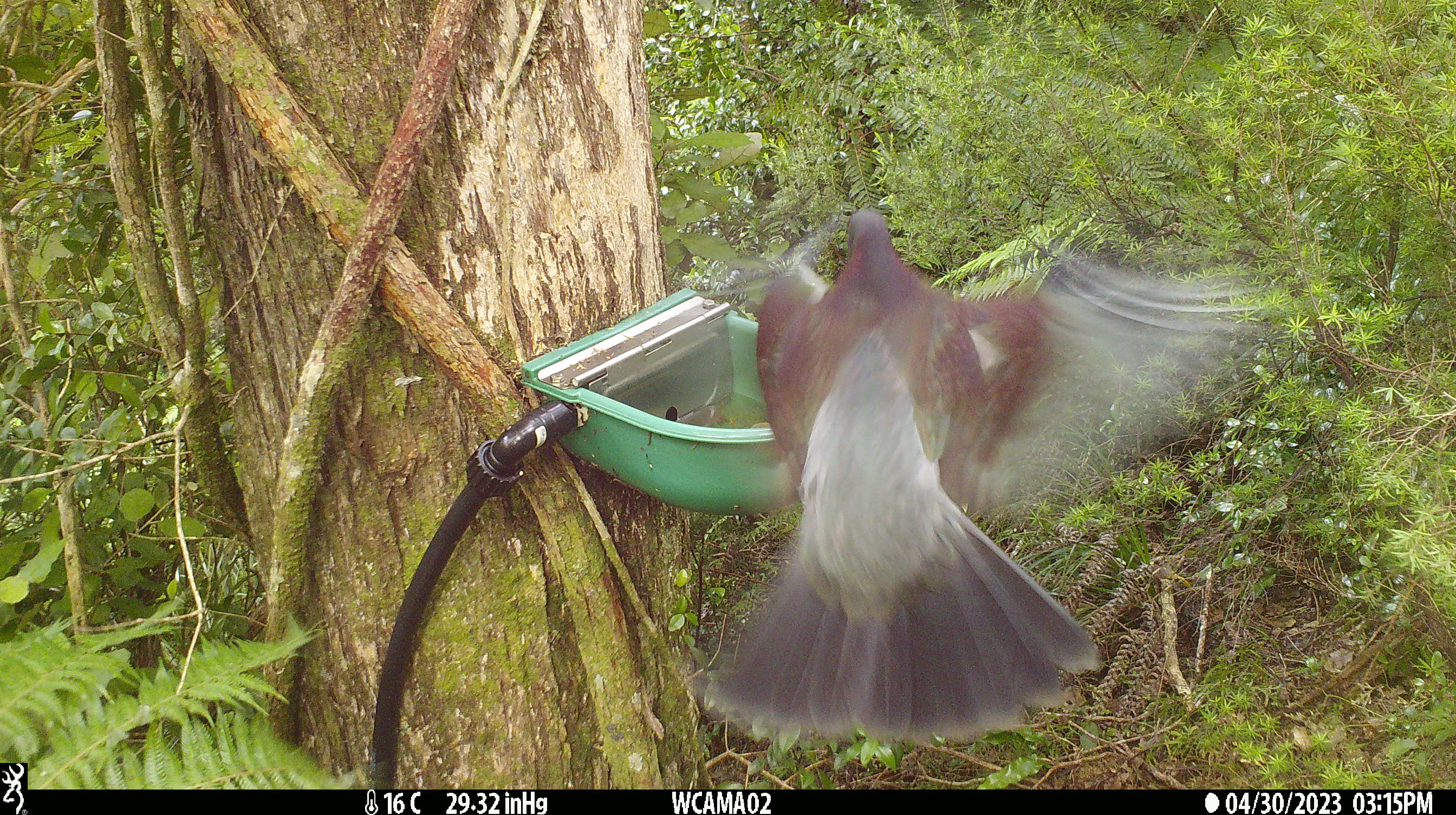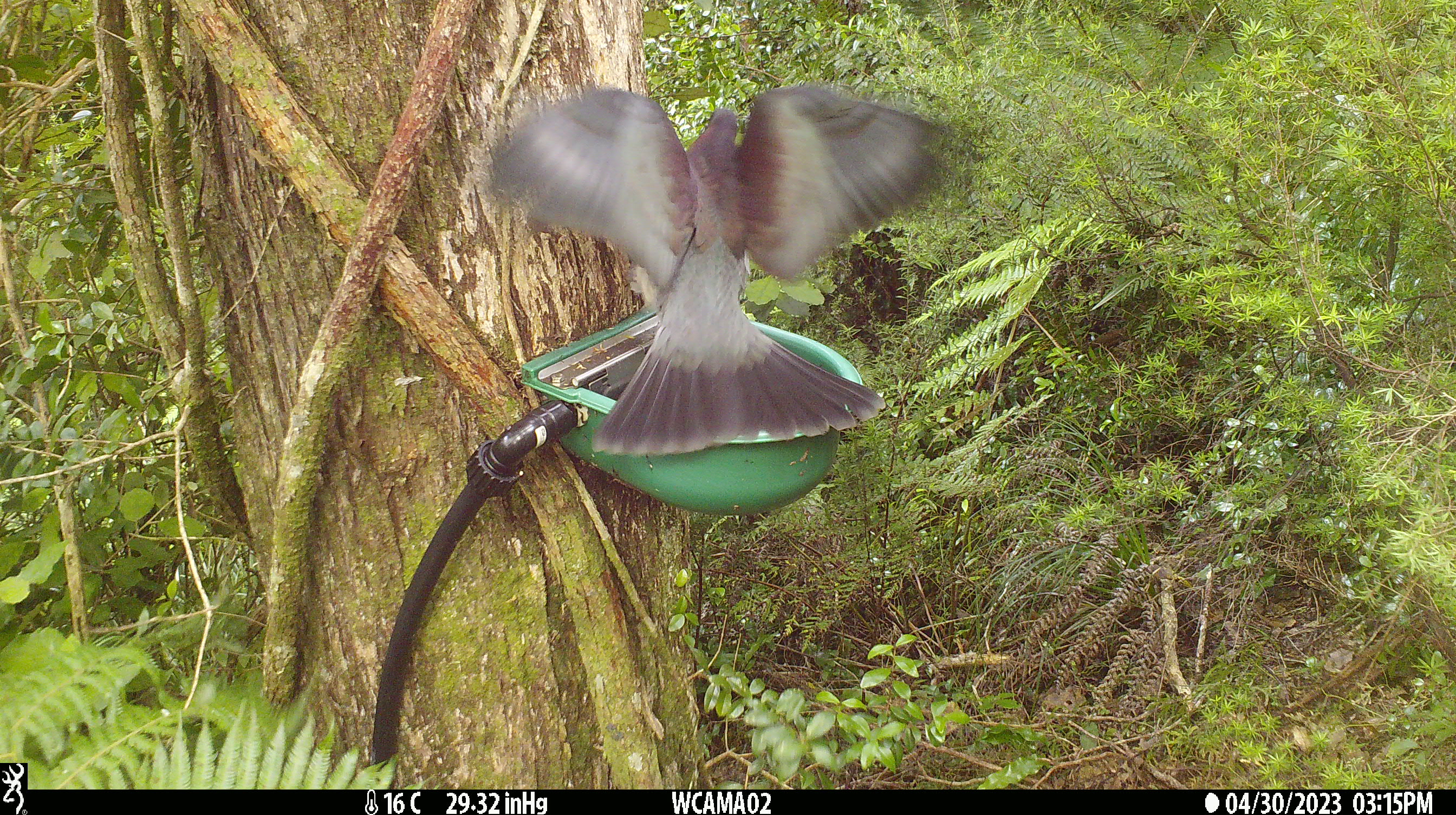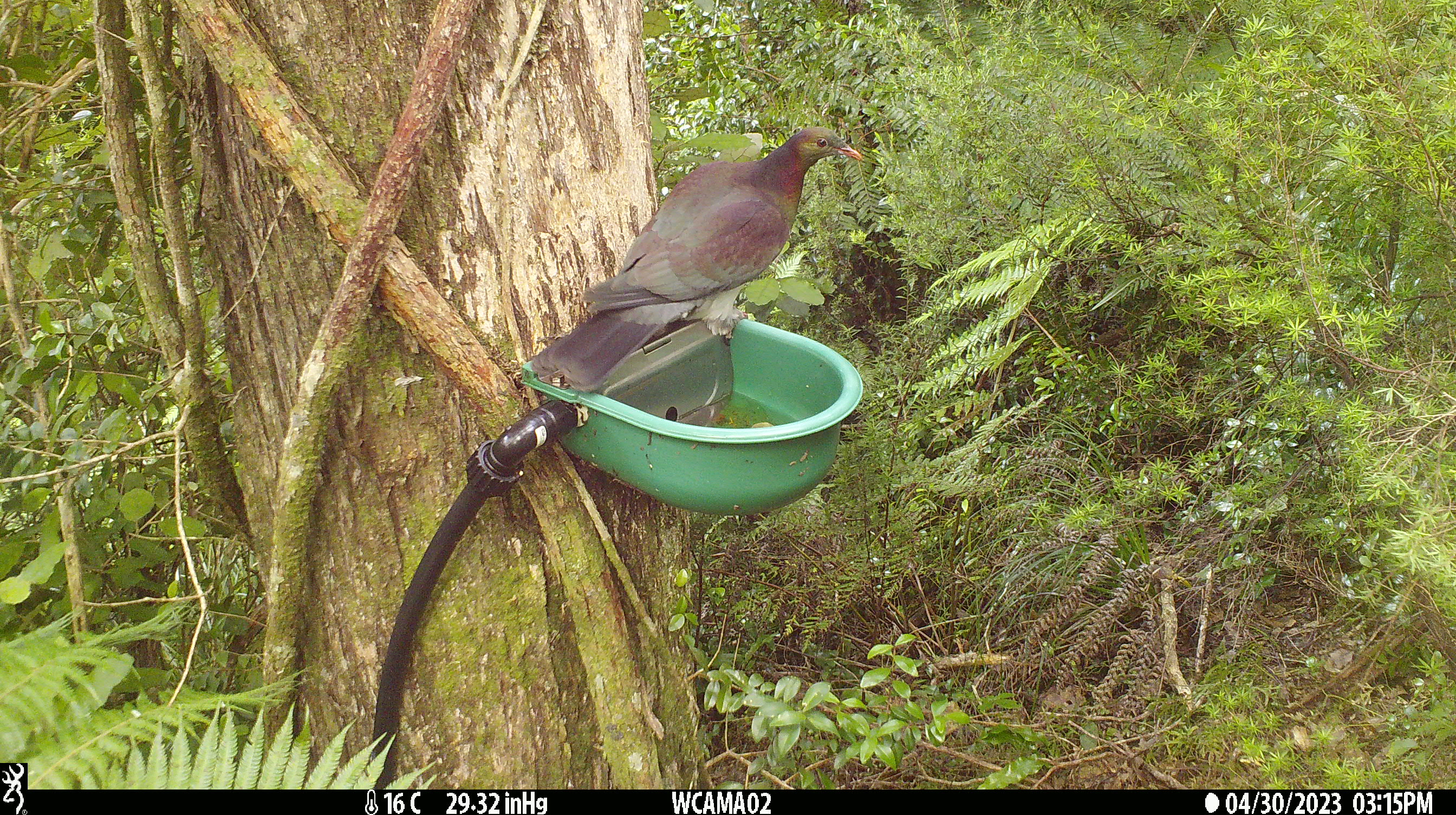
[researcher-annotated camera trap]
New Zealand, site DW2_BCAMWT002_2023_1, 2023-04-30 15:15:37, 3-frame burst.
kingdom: Animalia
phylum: Chordata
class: Aves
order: Columbiformes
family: Columbidae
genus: Hemiphaga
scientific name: Hemiphaga novaeseelandiae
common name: new zealand pigeon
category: kereru